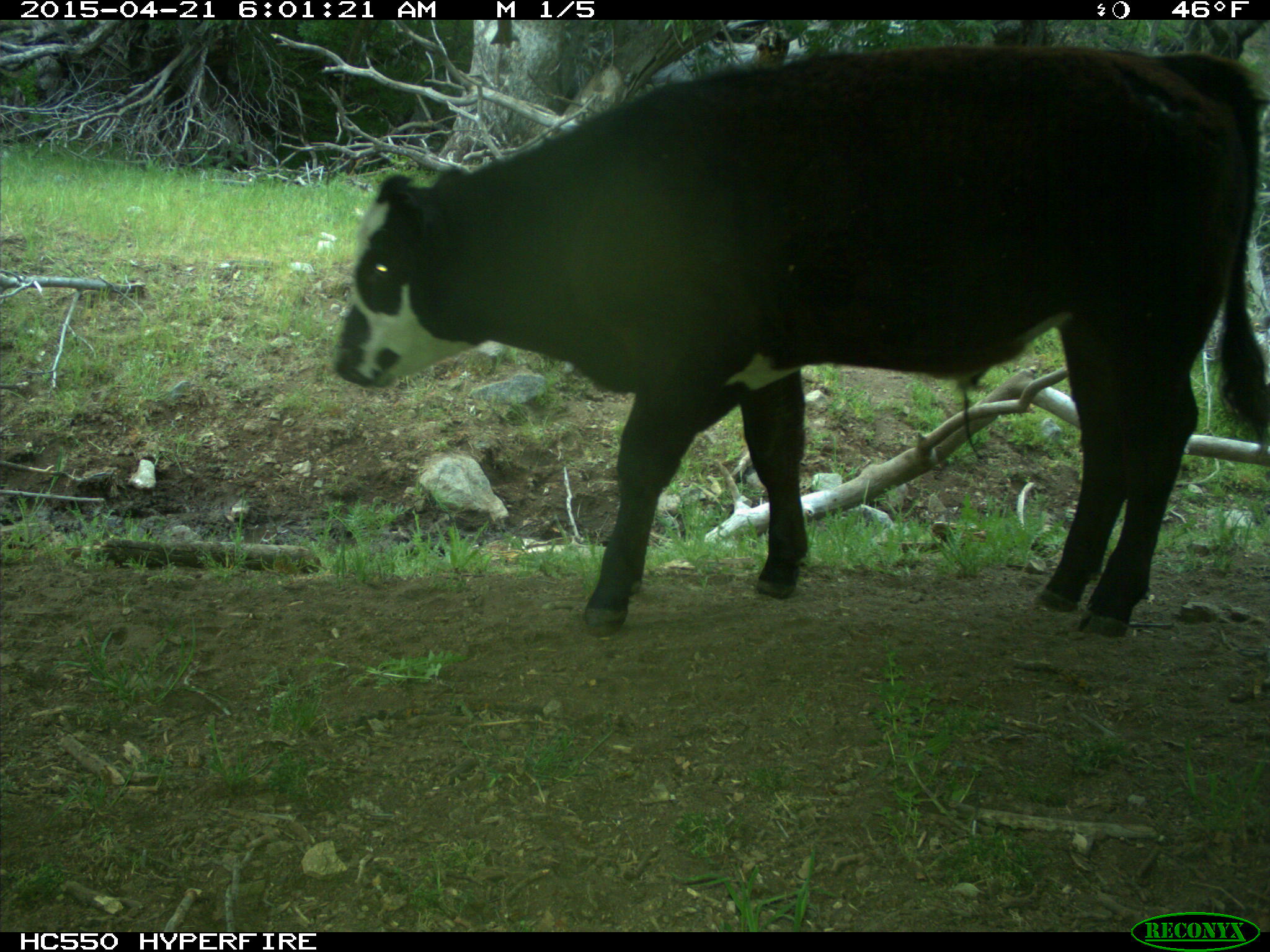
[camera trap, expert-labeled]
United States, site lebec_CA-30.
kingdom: Animalia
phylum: Chordata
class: Mammalia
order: Artiodactyla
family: Bovidae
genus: Bos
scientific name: Bos taurus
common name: domestic cow